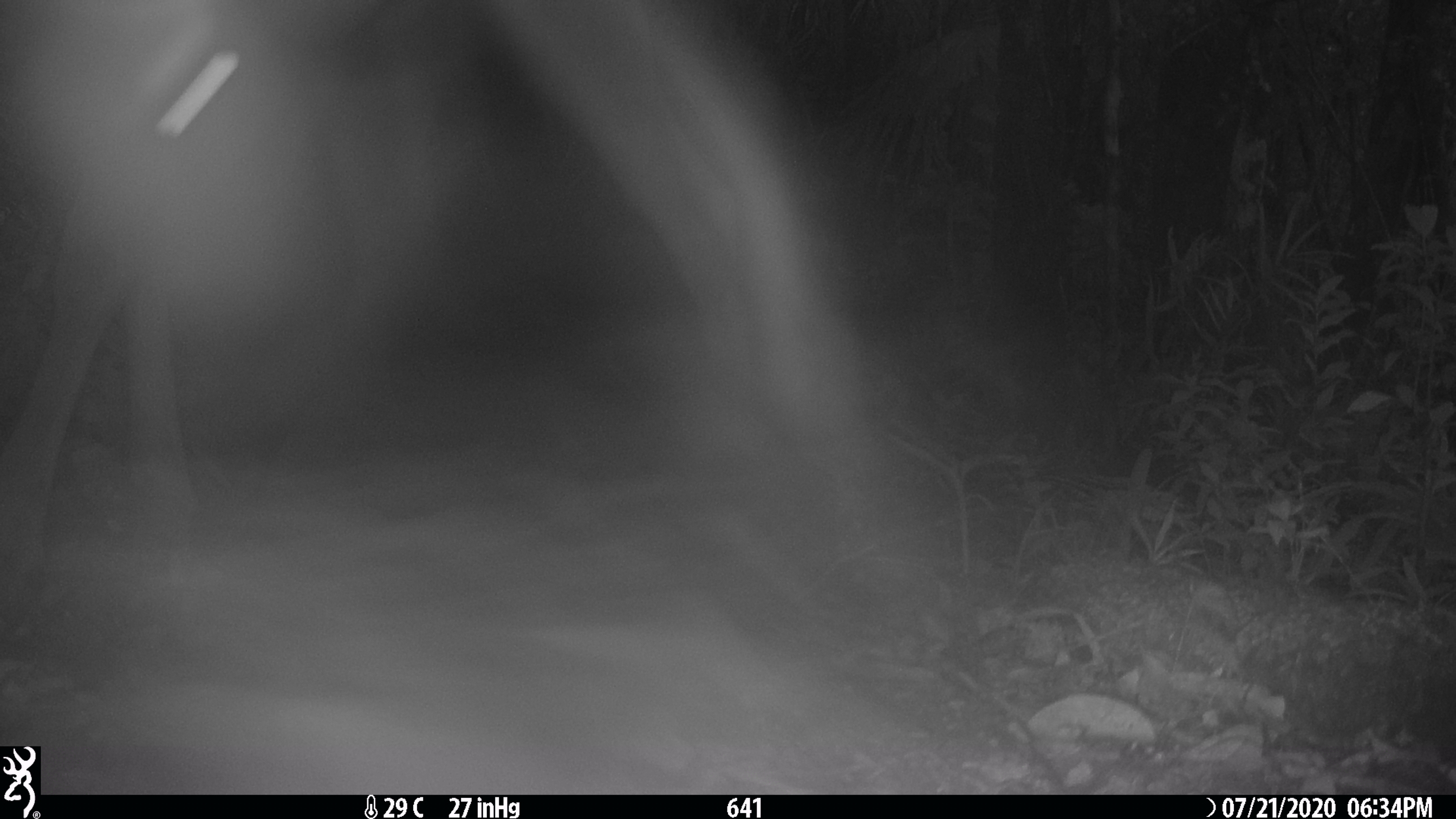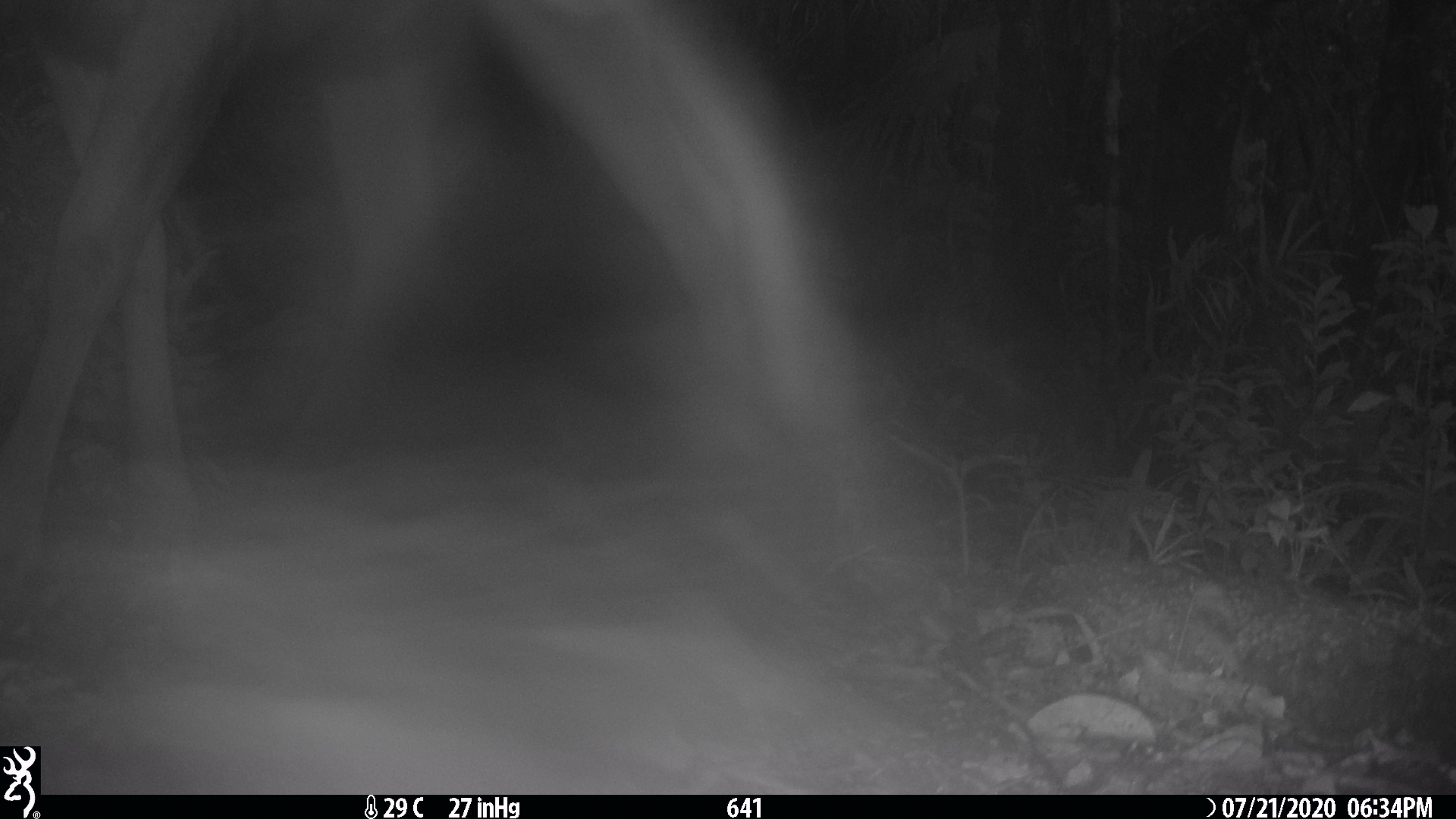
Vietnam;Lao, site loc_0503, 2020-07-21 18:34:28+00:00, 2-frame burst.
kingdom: Animalia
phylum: Chordata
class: Mammalia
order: Artiodactyla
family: Cervidae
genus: Rusa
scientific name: Rusa unicolor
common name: sambar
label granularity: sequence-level